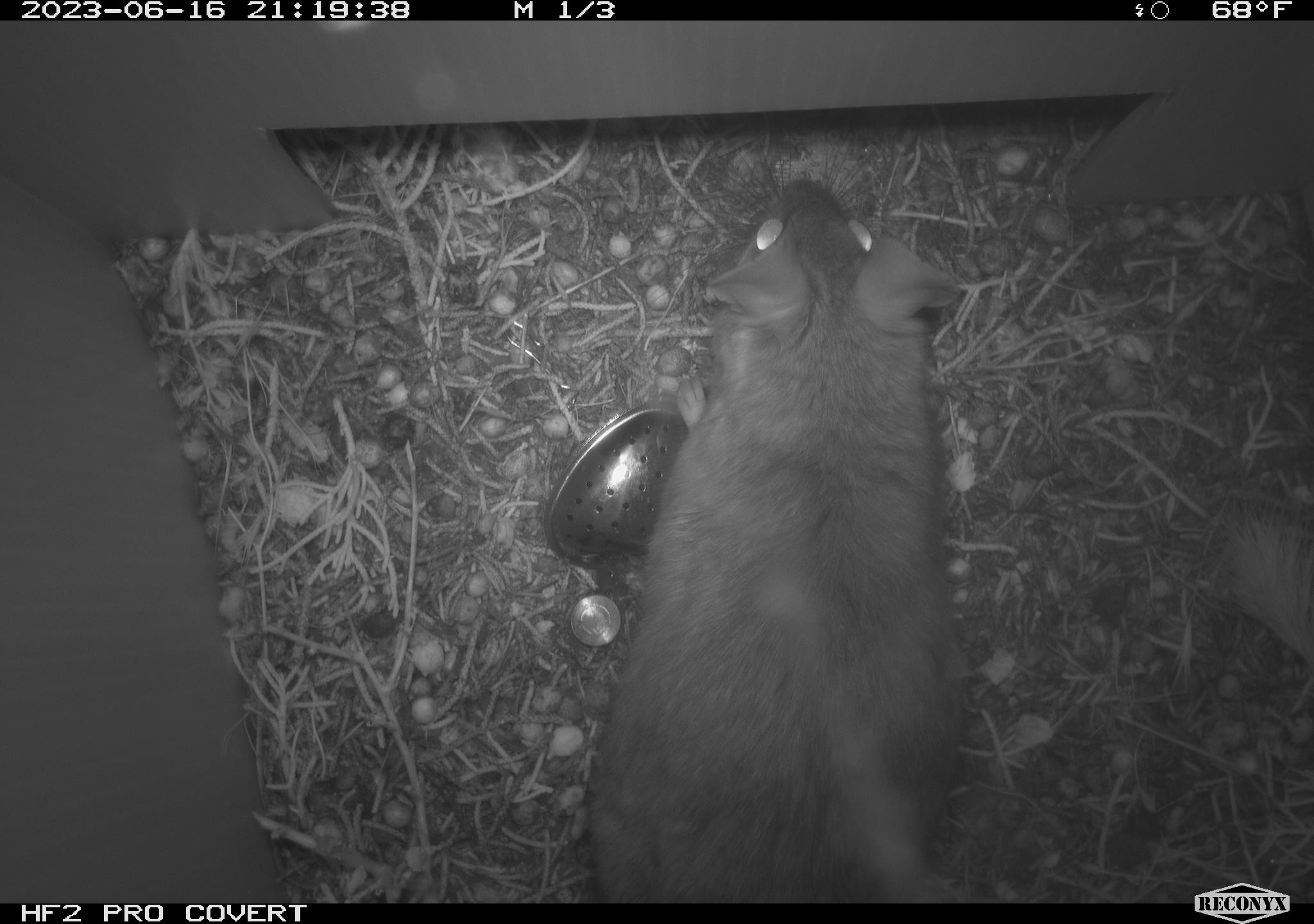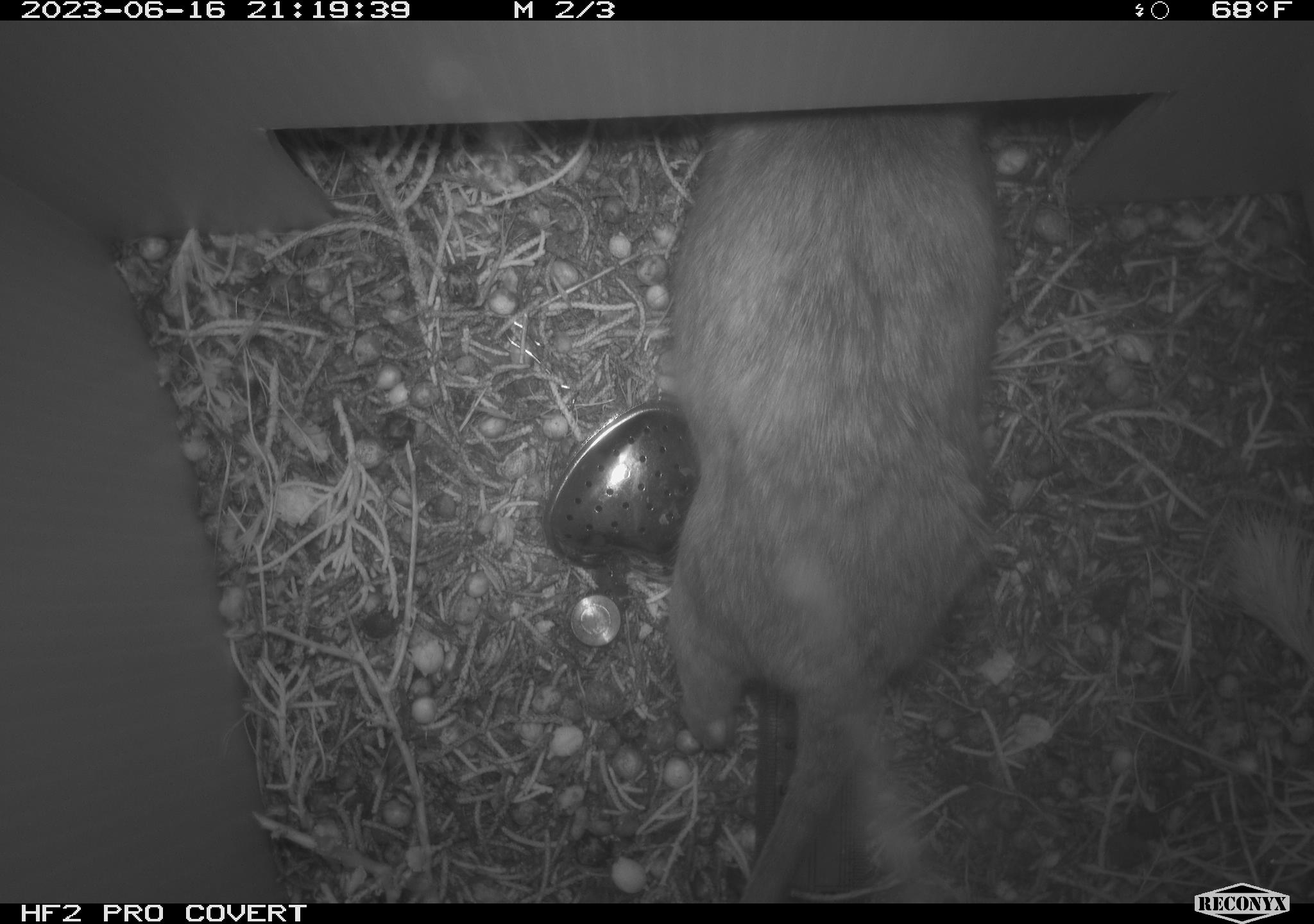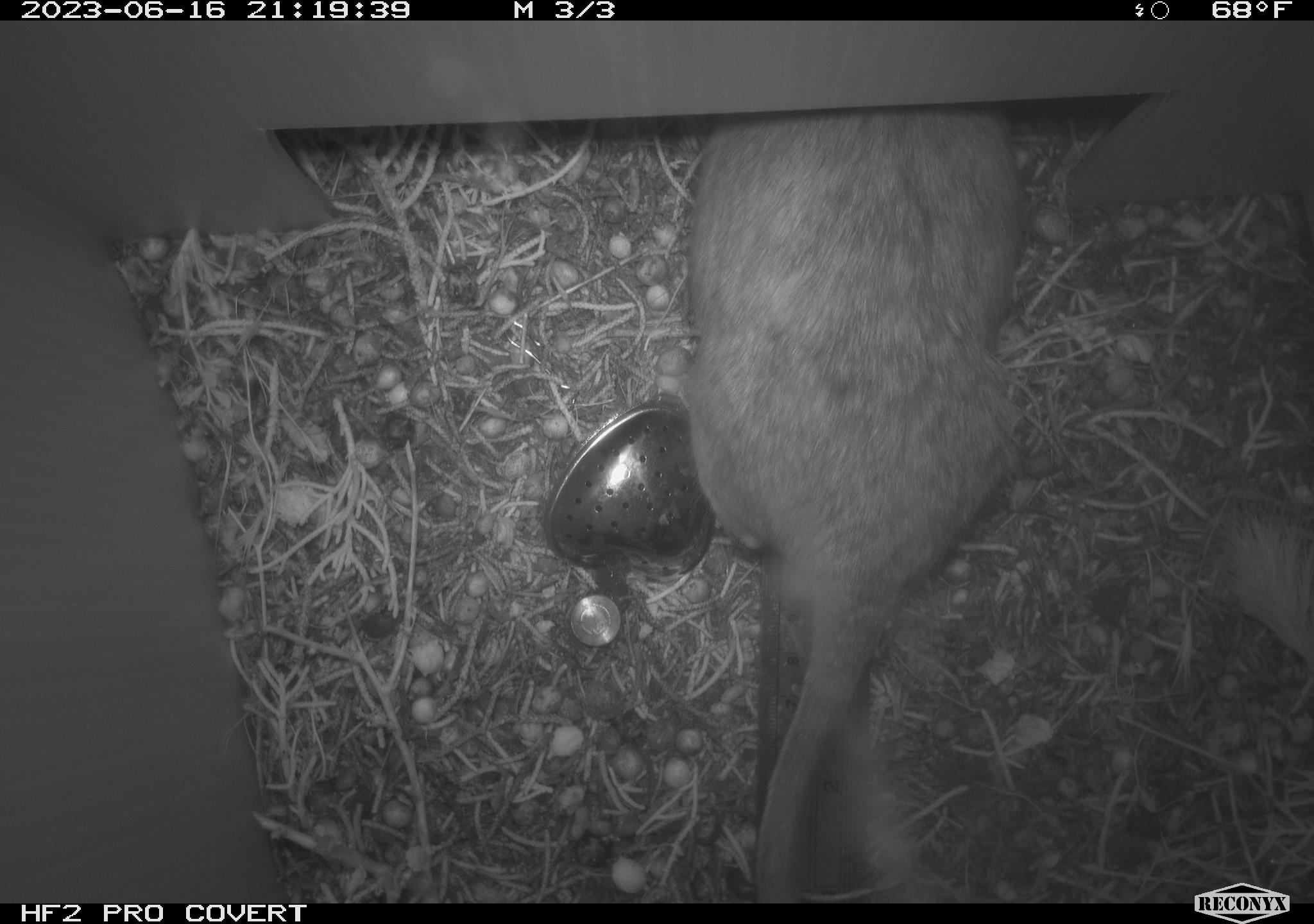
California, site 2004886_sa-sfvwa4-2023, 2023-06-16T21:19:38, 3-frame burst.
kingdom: Animalia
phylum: Chordata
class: Mammalia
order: Rodentia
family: Cricetidae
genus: Neotoma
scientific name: Neotoma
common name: pack rat or woodrat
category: neotoma species